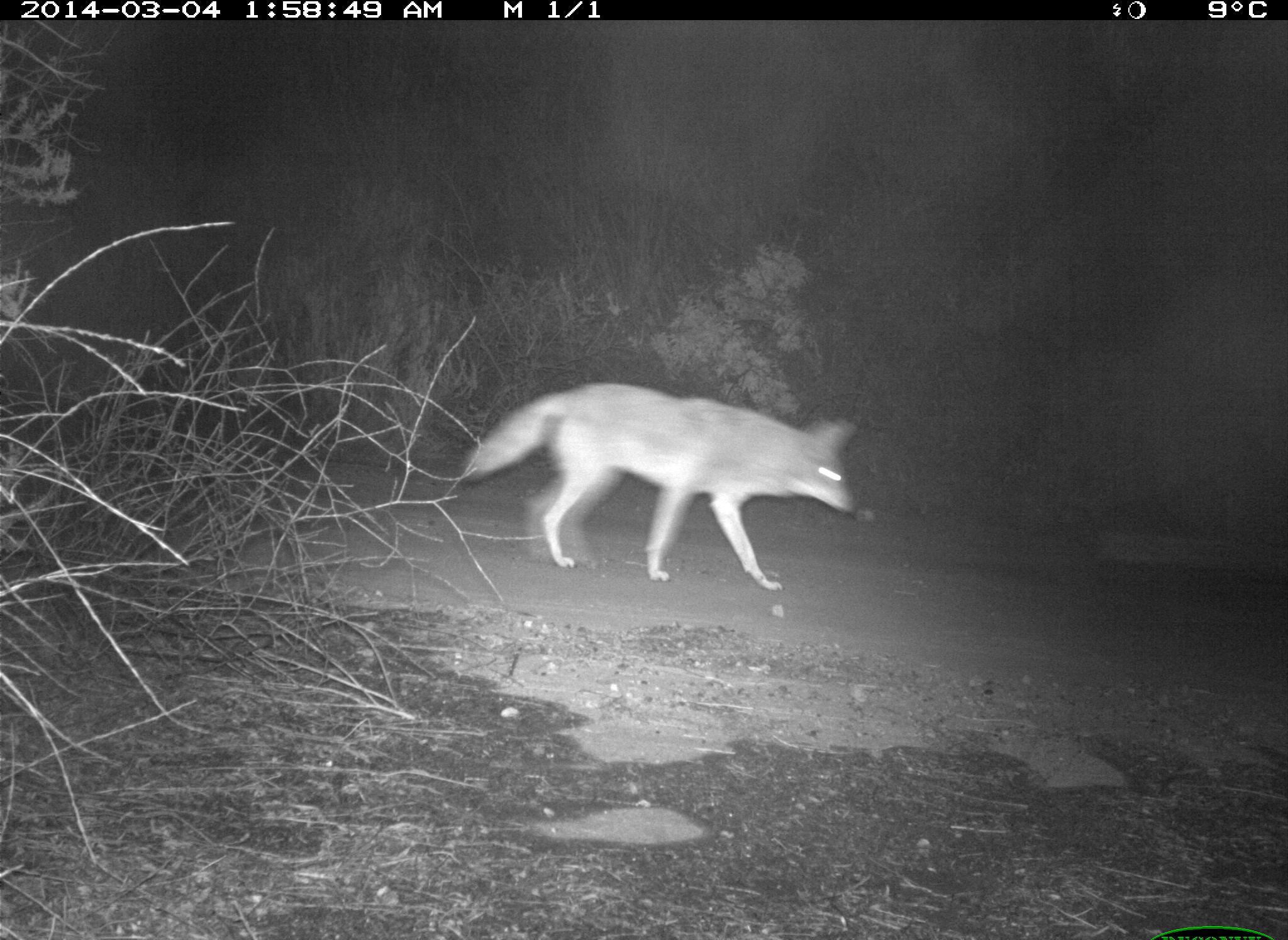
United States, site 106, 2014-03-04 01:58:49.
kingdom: Animalia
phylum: Chordata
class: Mammalia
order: Carnivora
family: Canidae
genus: Canis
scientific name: Canis latrans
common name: coyote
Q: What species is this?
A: Coyote (Canis latrans).